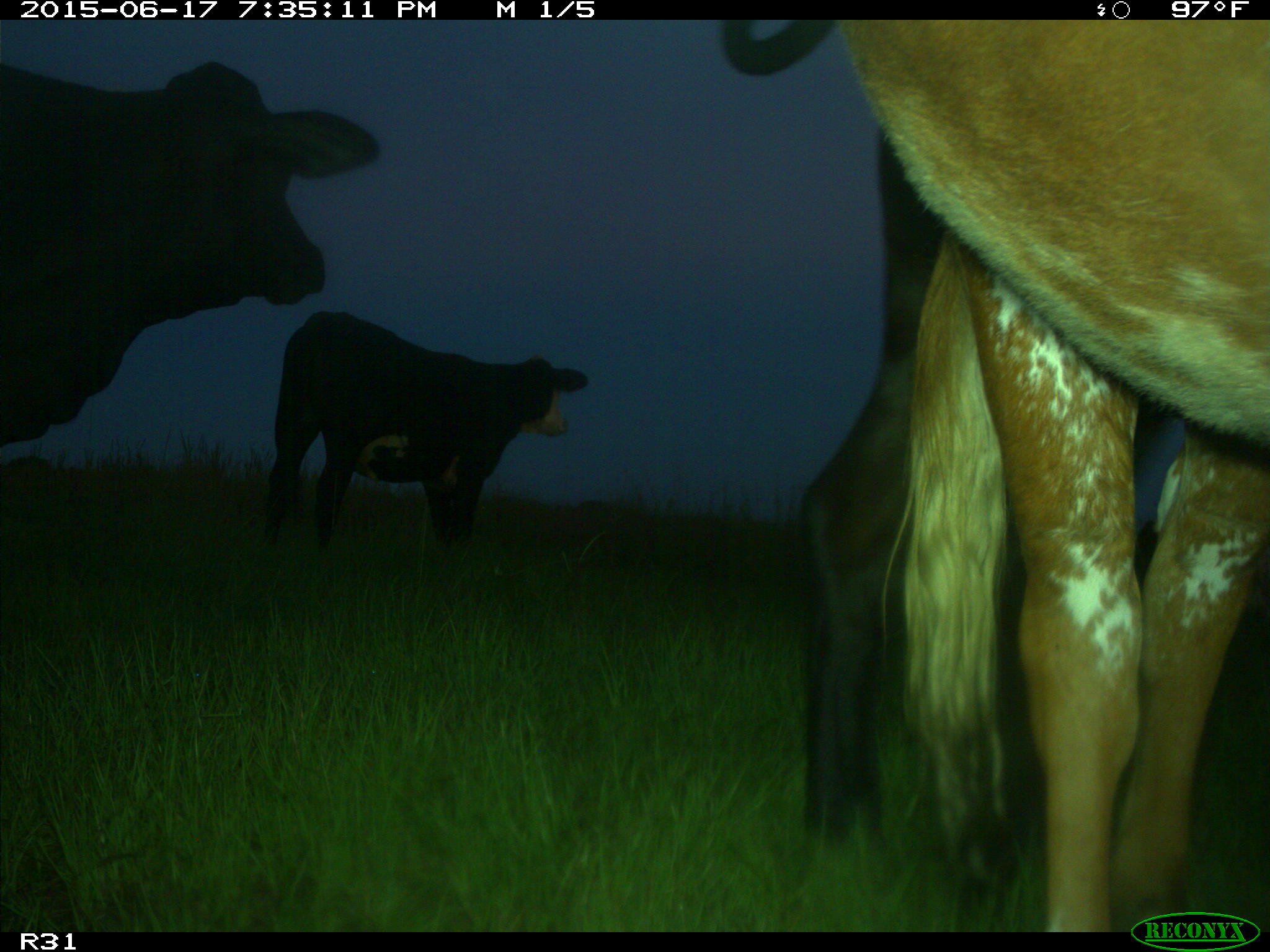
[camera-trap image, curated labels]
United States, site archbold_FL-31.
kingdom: Animalia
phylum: Chordata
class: Mammalia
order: Artiodactyla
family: Bovidae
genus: Bos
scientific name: Bos taurus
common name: domestic cow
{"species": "Bos taurus (domestic cow)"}